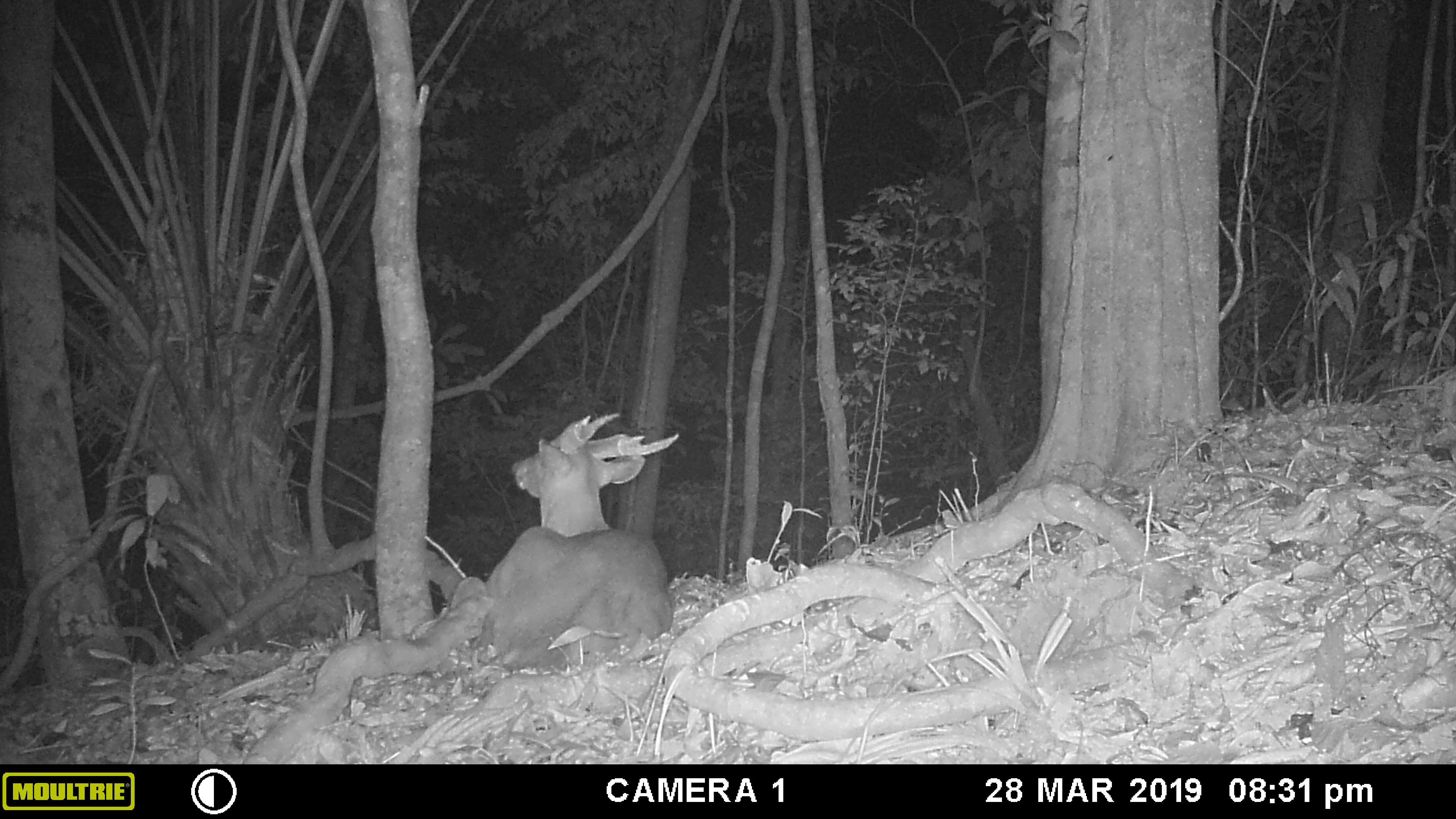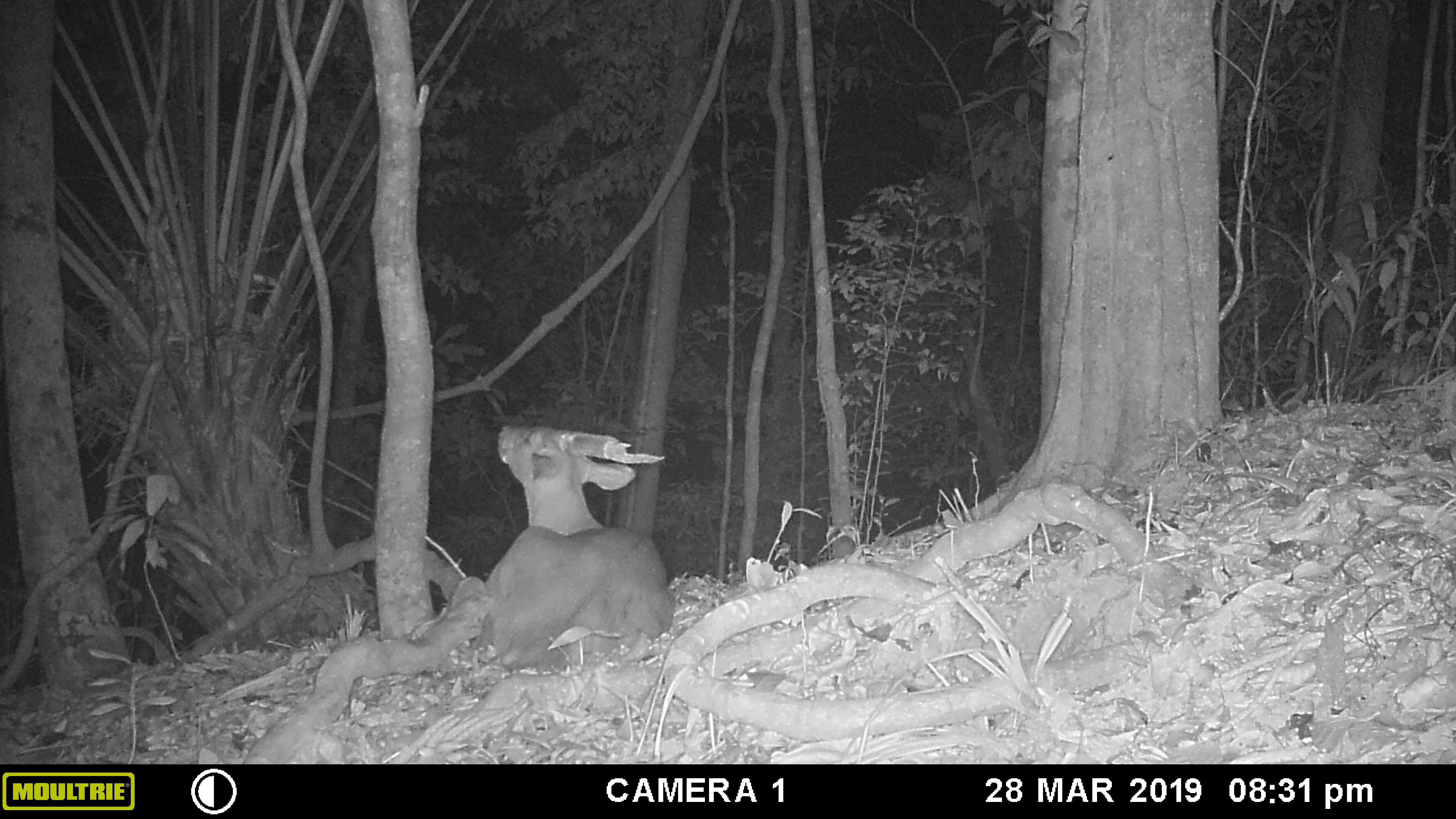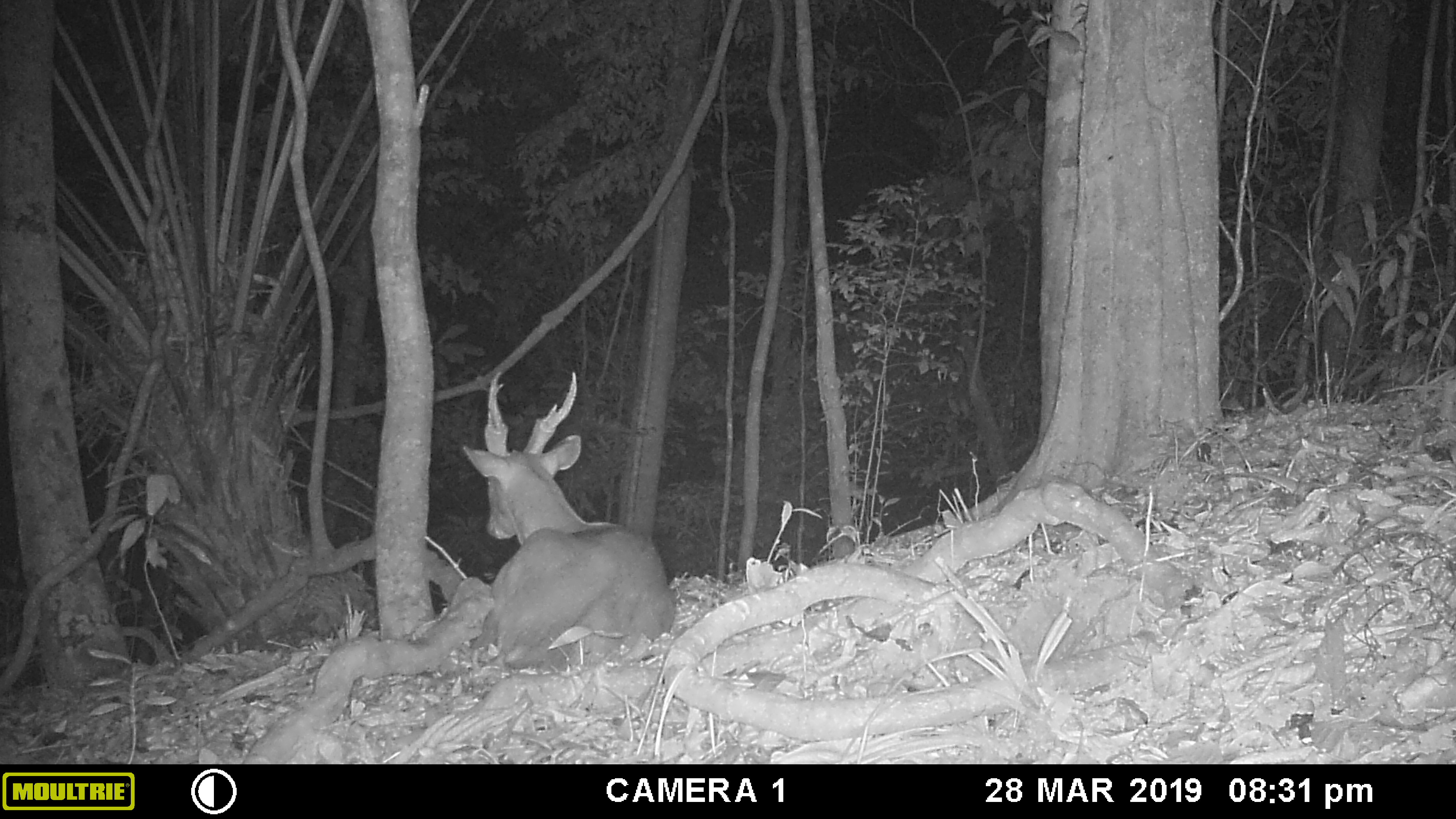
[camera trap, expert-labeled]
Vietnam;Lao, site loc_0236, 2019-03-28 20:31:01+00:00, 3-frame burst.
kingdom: Animalia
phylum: Chordata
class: Mammalia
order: Artiodactyla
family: Cervidae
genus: Muntiacus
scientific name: Muntiacus vuquangensis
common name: large-antlered muntjac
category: large antlered muntjac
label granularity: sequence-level